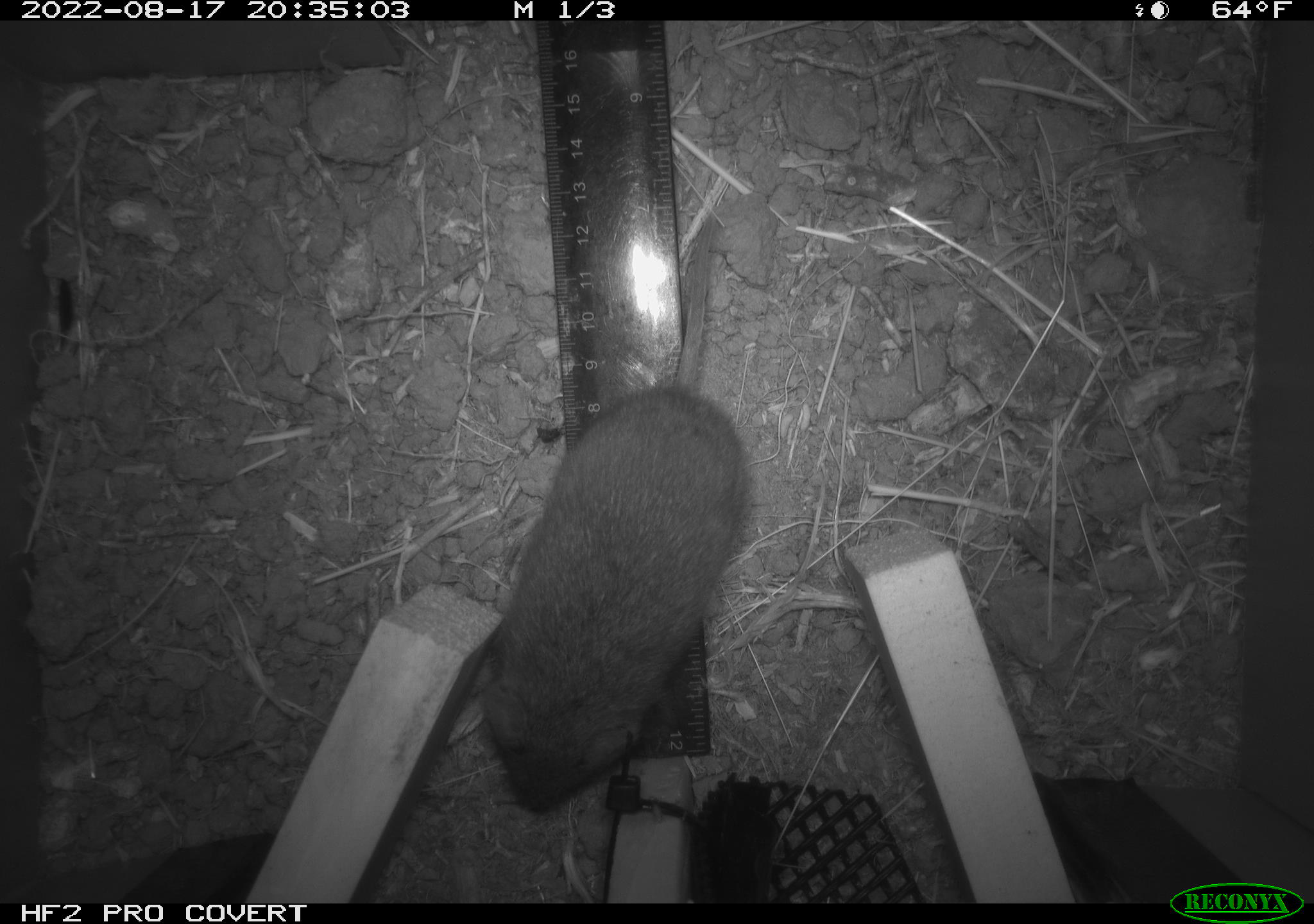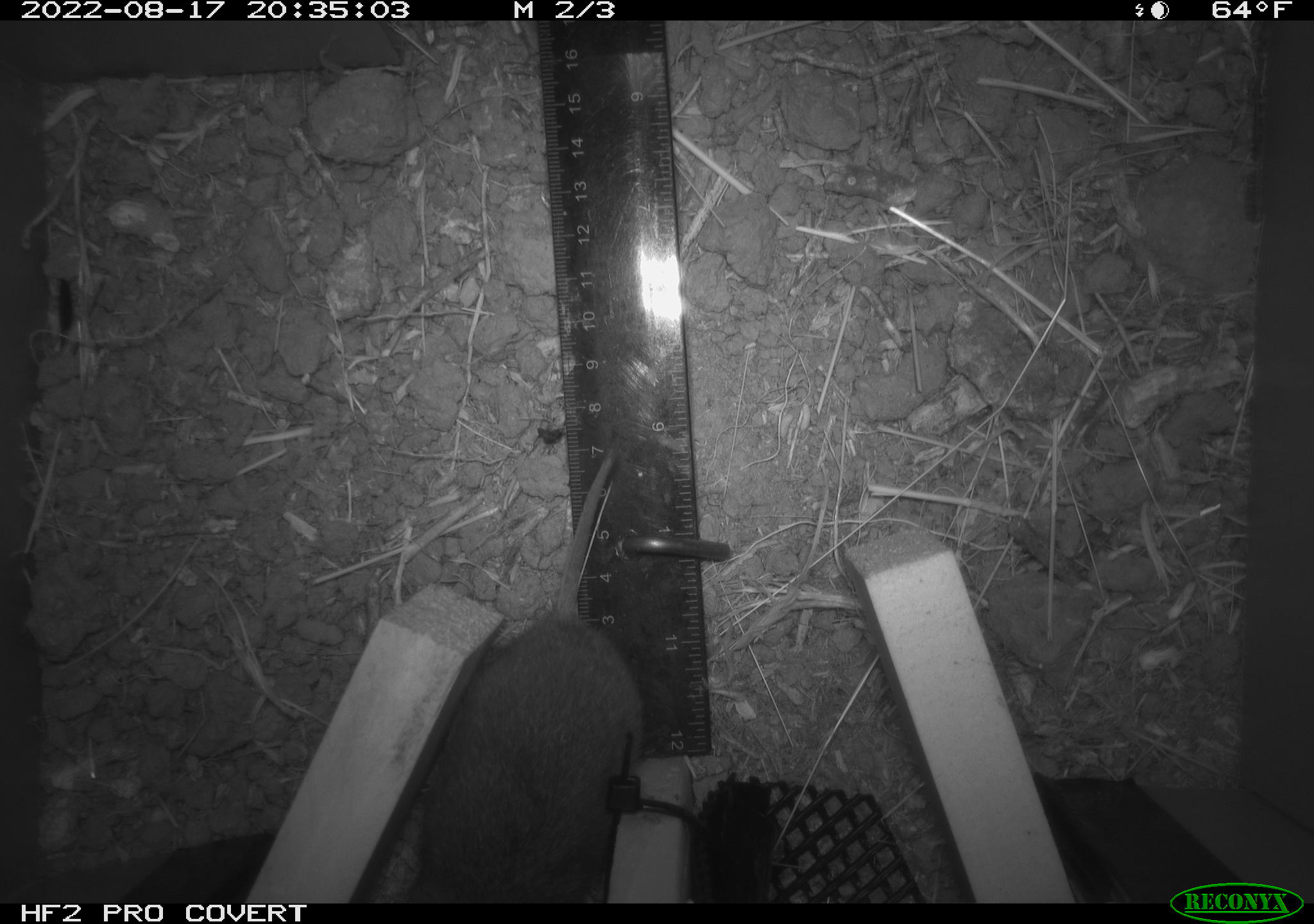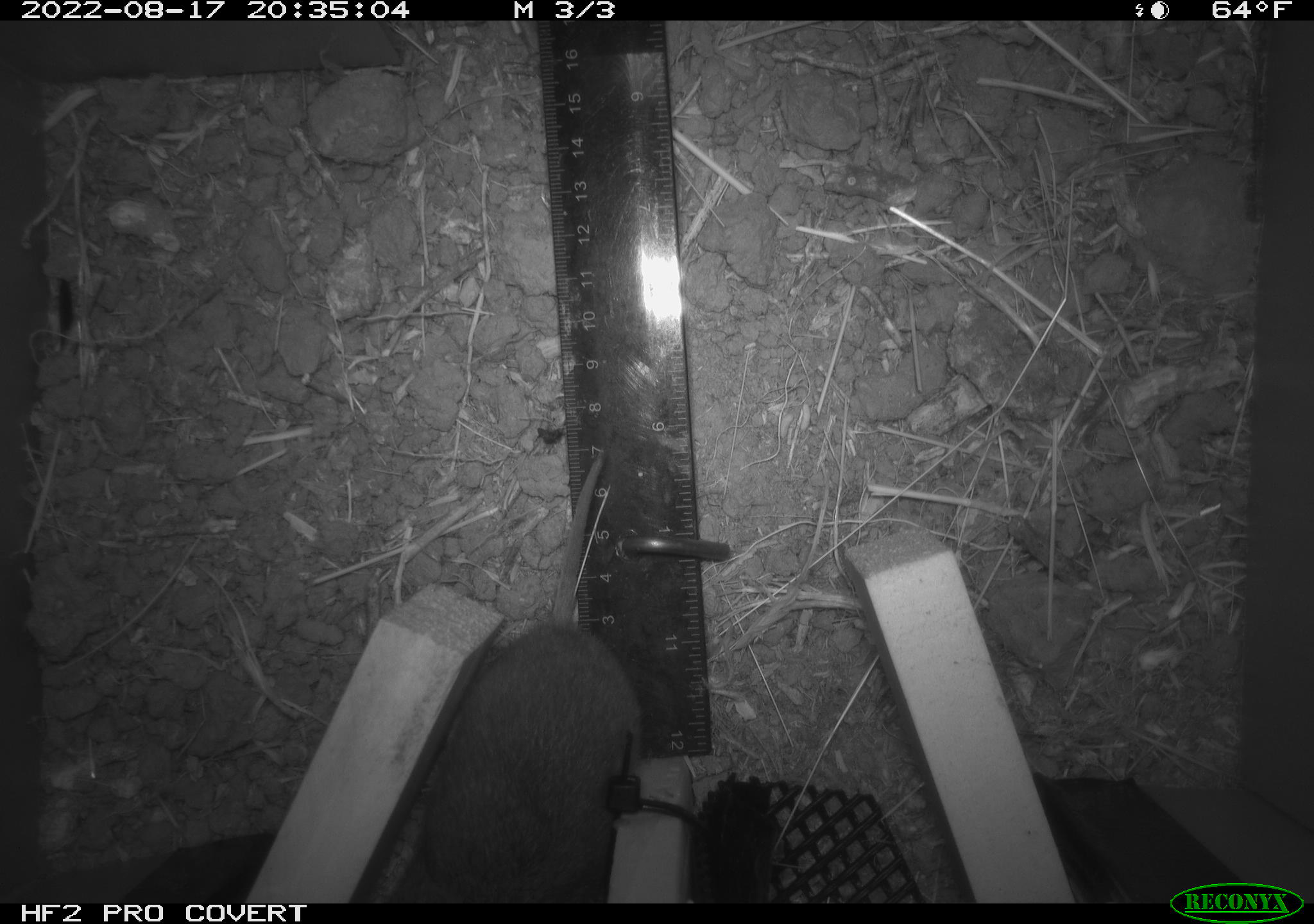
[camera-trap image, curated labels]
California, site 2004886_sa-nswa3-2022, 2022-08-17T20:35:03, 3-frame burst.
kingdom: Animalia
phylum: Chordata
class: Mammalia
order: Rodentia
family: Cricetidae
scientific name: Cricetidae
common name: hamsters, voles, lemmings, and allies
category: cricetidae family